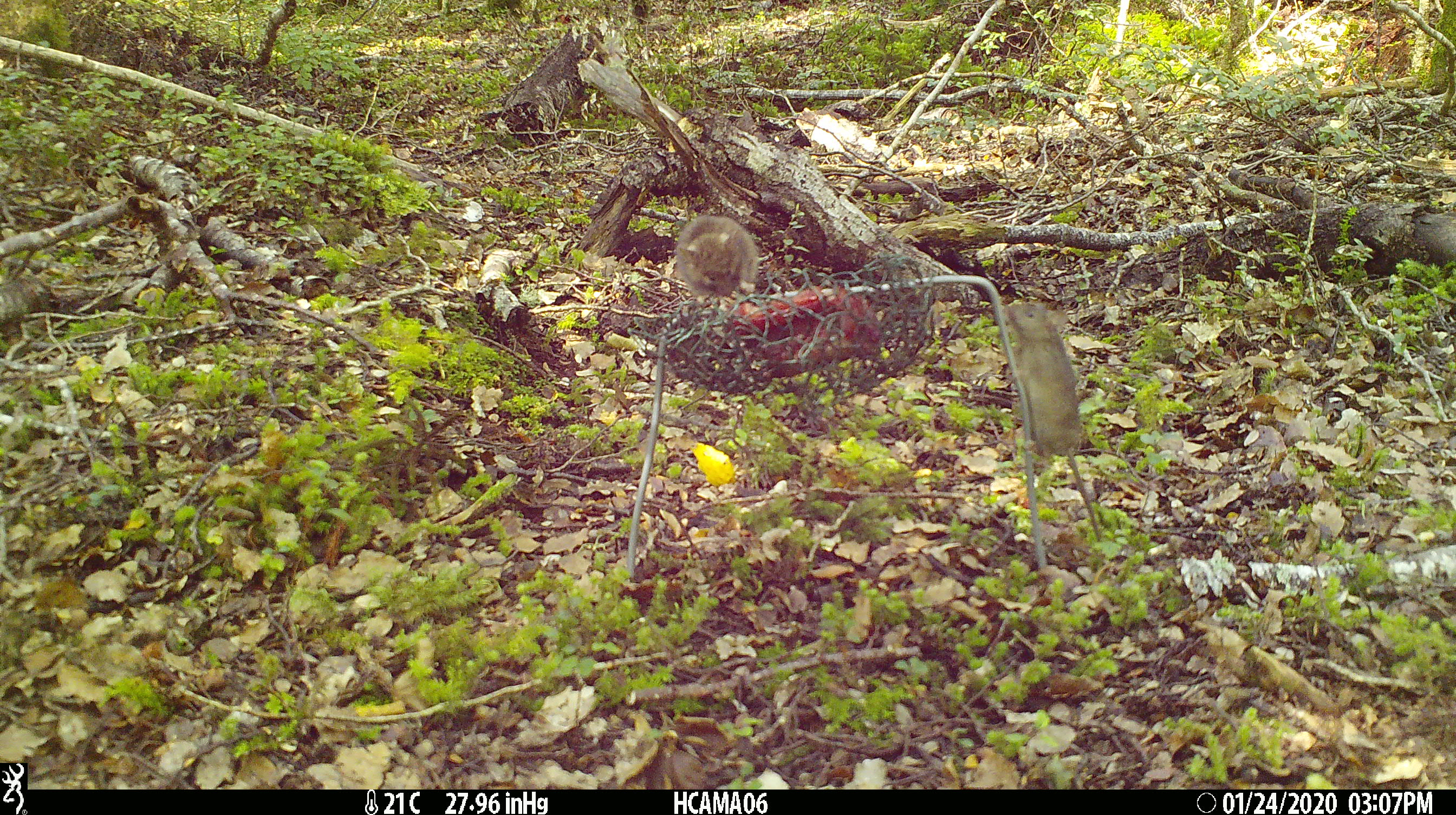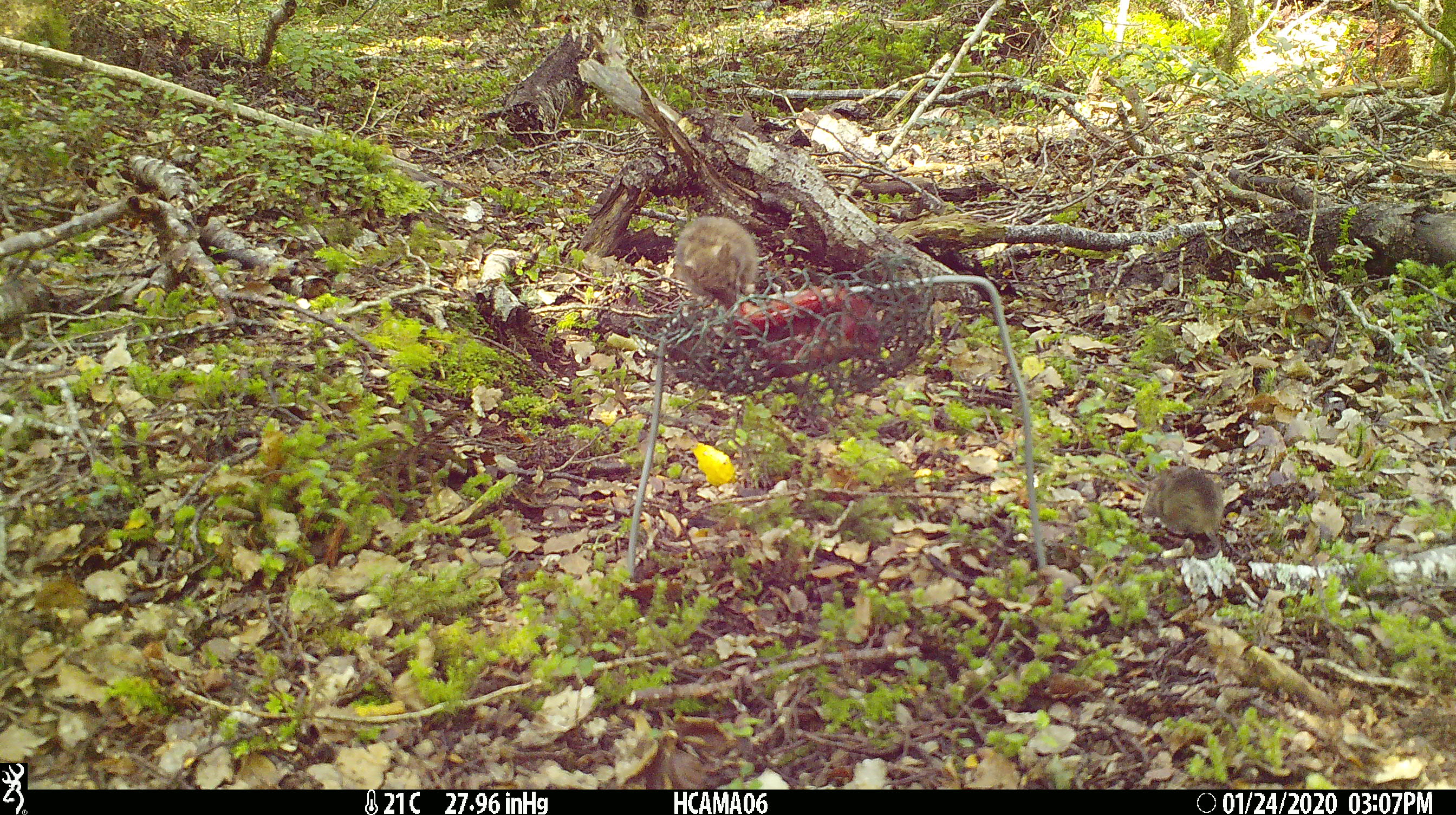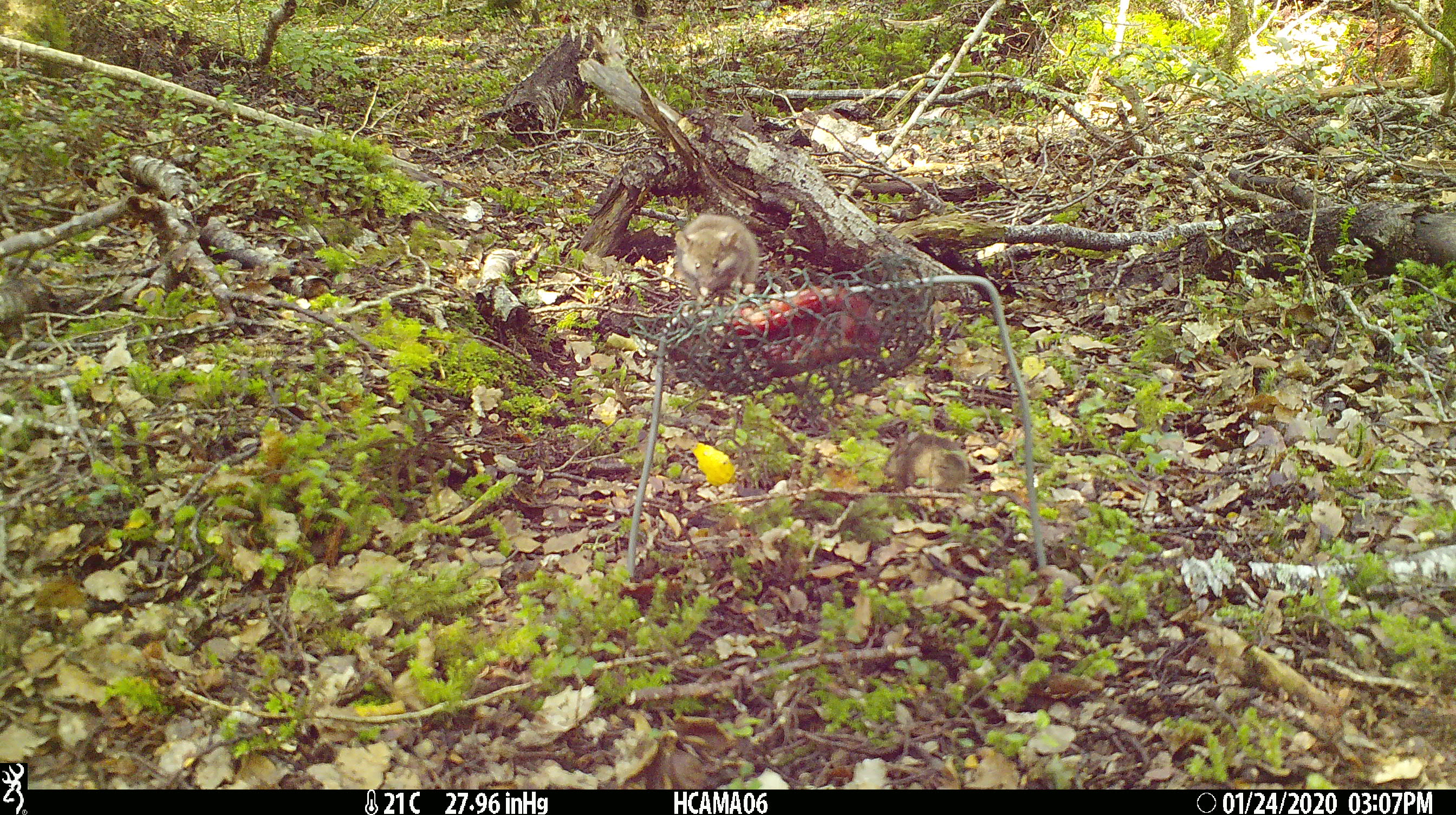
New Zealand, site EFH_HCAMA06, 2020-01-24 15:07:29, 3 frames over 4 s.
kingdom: Animalia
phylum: Chordata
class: Mammalia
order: Rodentia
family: Muridae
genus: Mus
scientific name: Mus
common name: mouse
Mouse (Mus).